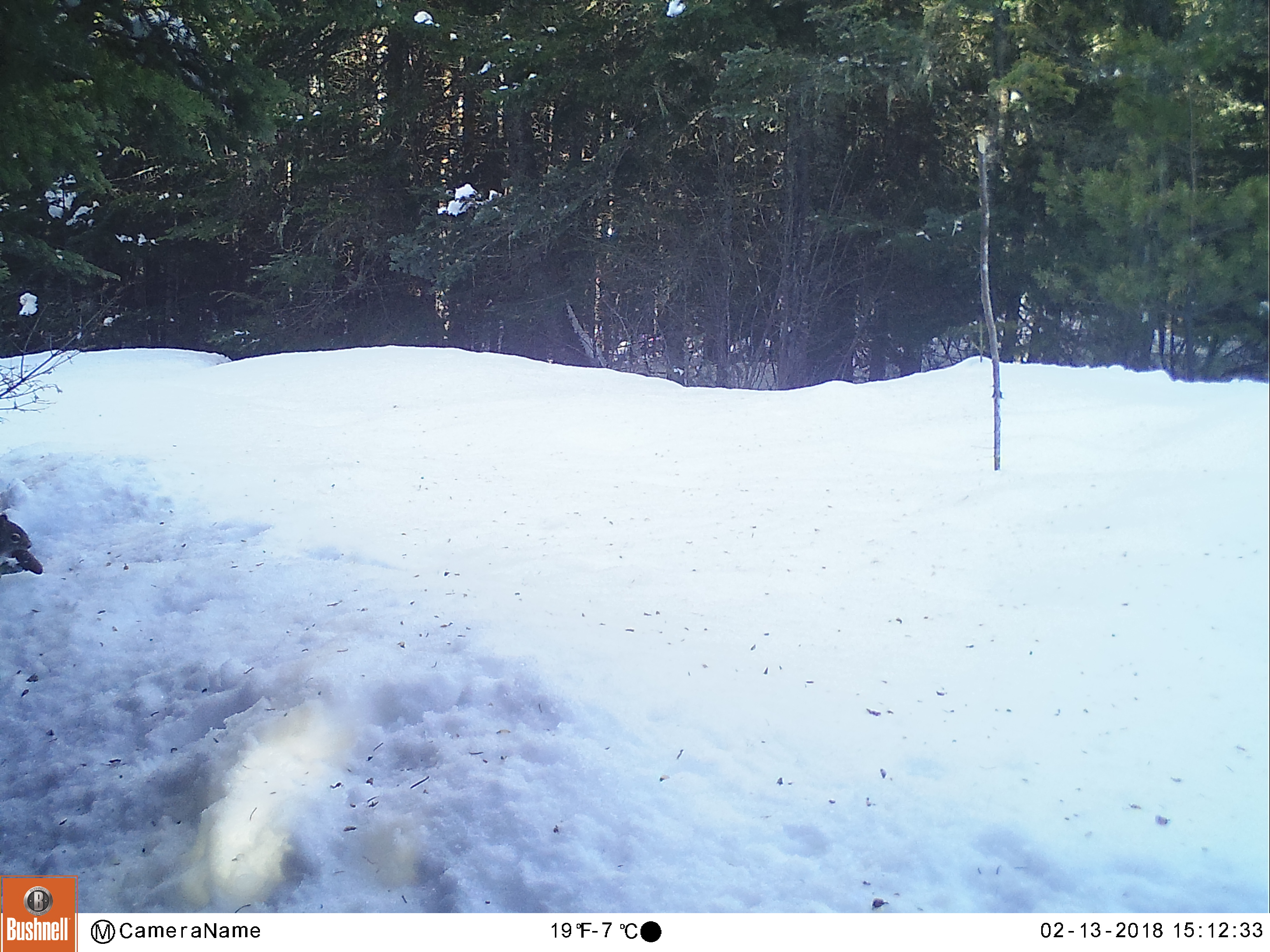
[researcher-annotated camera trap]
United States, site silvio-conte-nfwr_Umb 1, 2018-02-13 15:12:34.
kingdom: Animalia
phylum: Chordata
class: Mammalia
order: Rodentia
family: Sciuridae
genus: Tamiasciurus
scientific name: Tamiasciurus hudsonicus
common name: red squirrel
Red squirrel (Tamiasciurus hudsonicus).